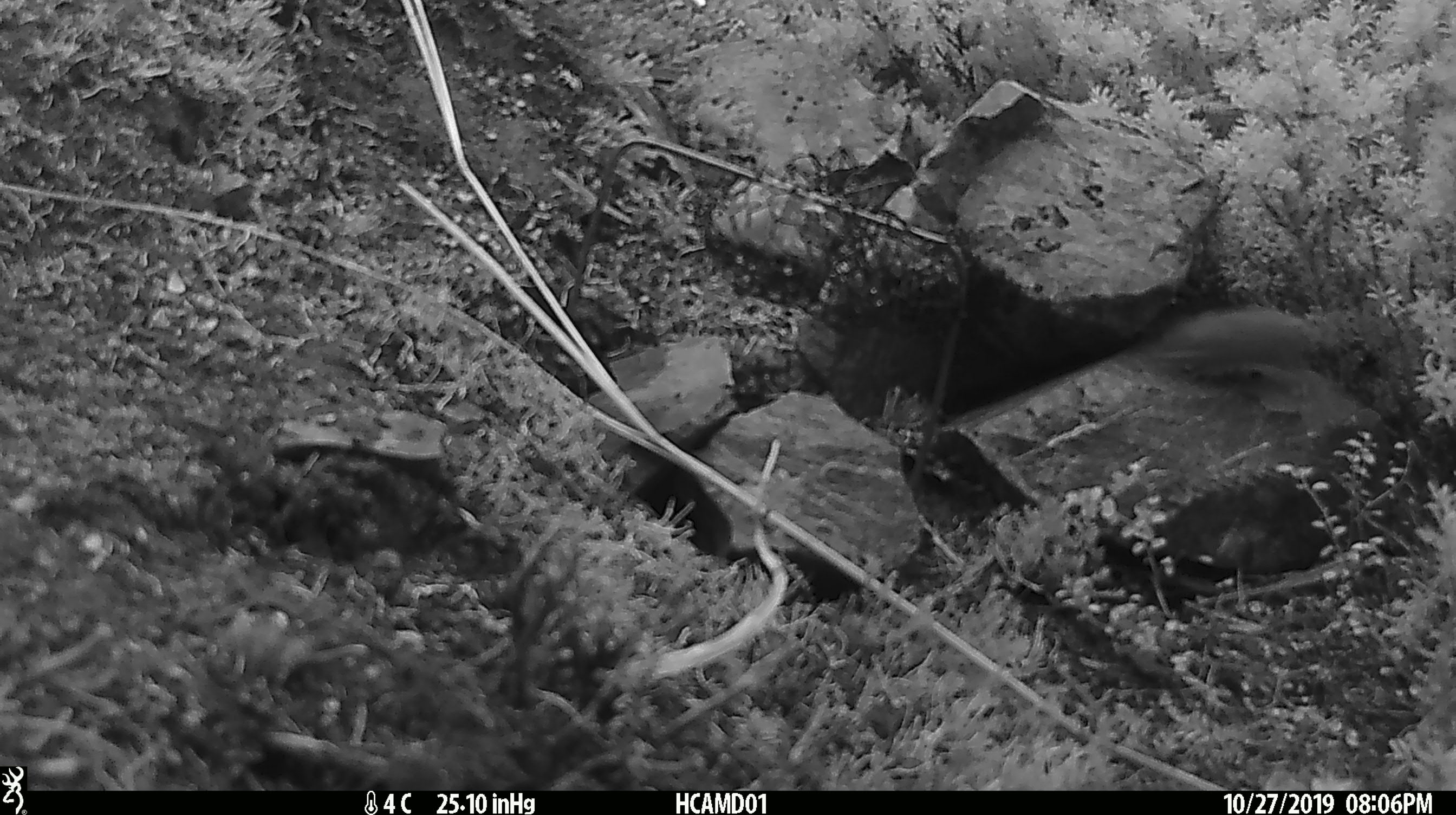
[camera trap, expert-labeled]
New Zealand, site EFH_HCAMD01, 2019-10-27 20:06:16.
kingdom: Animalia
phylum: Chordata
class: Mammalia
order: Rodentia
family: Muridae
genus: Mus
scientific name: Mus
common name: mouse